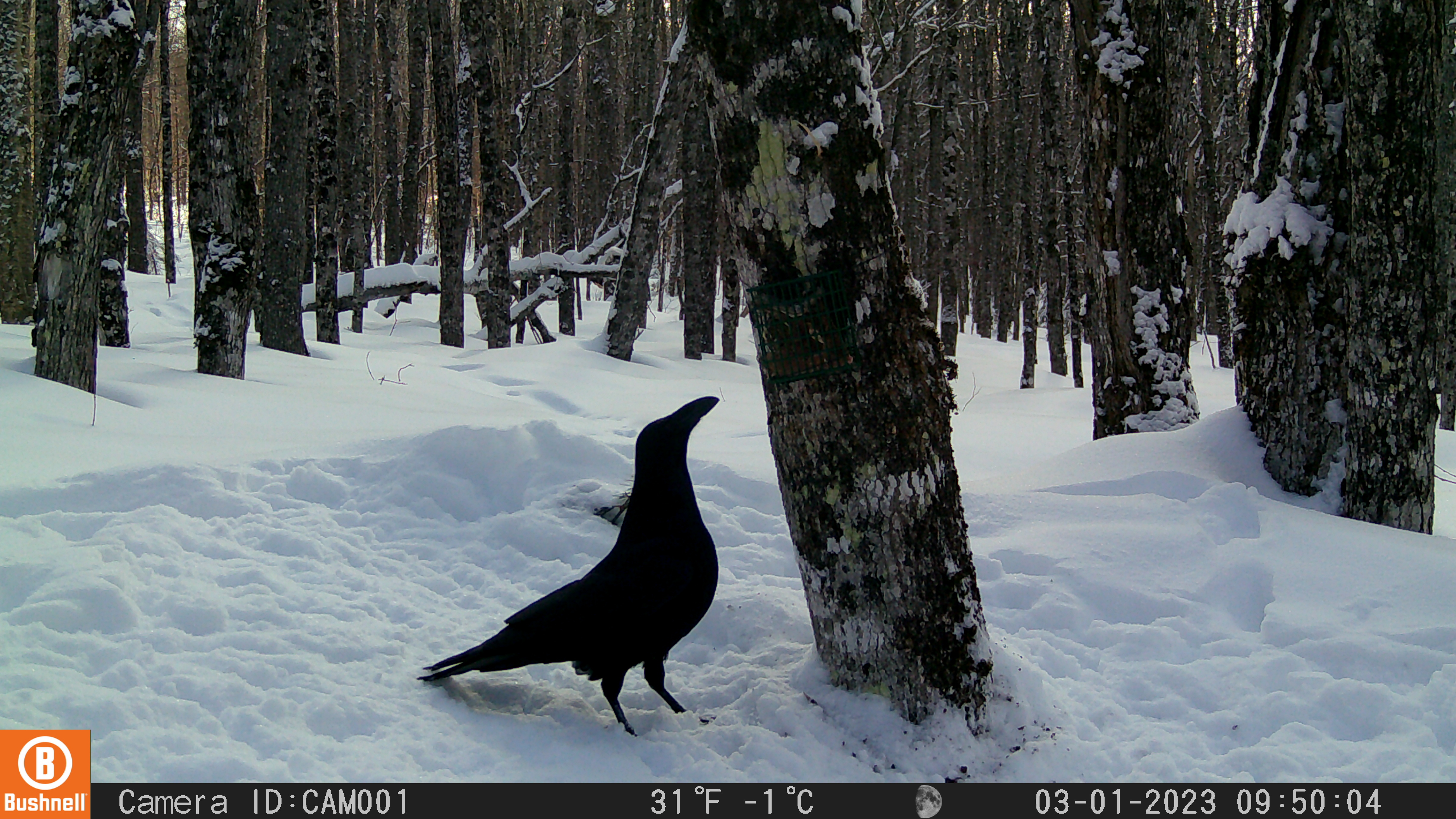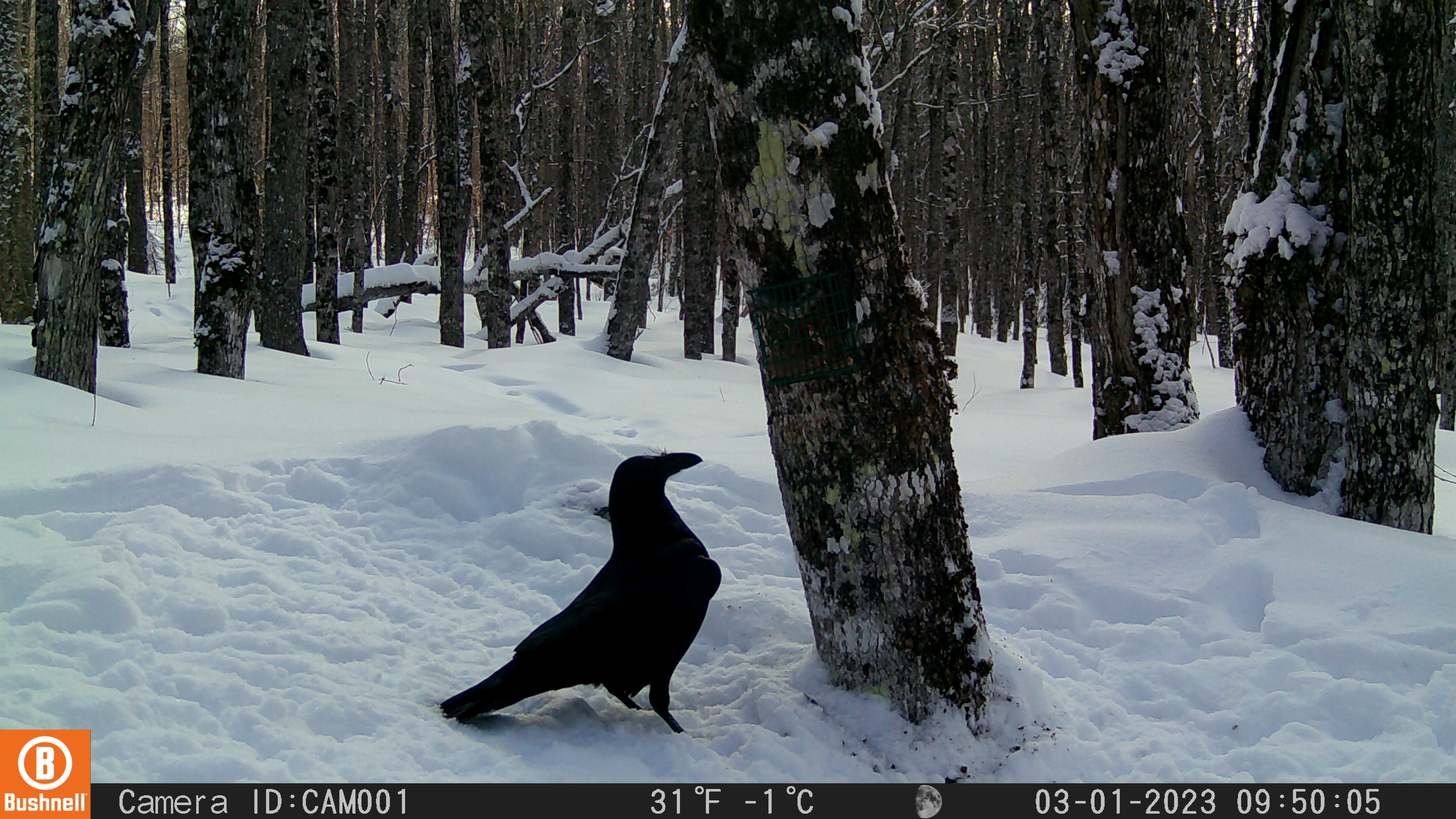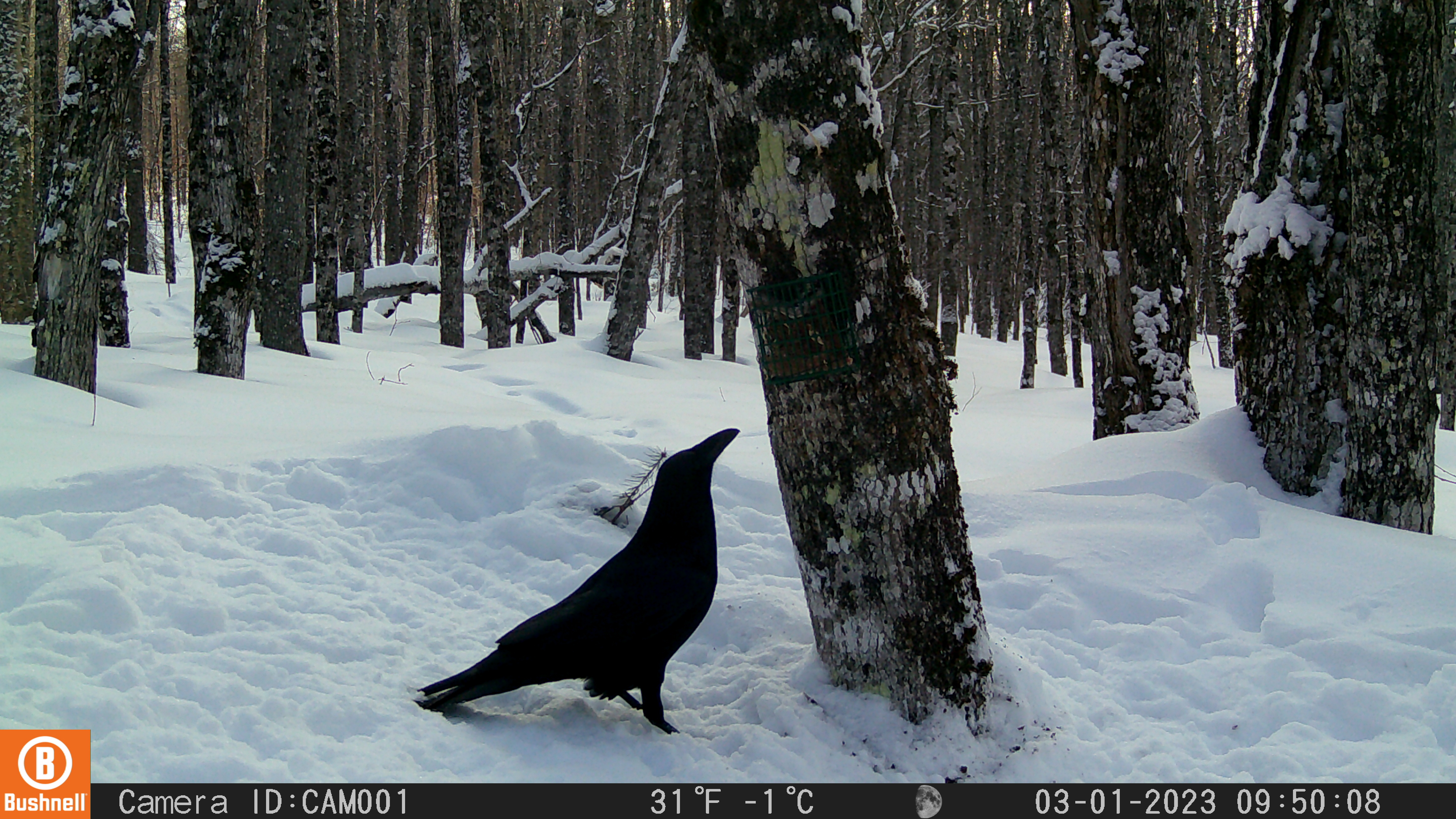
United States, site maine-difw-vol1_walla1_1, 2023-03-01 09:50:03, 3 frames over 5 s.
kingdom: Animalia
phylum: Chordata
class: Aves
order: Passeriformes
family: Corvidae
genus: Corvus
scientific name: Corvus corax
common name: common raven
Common raven (Corvus corax).